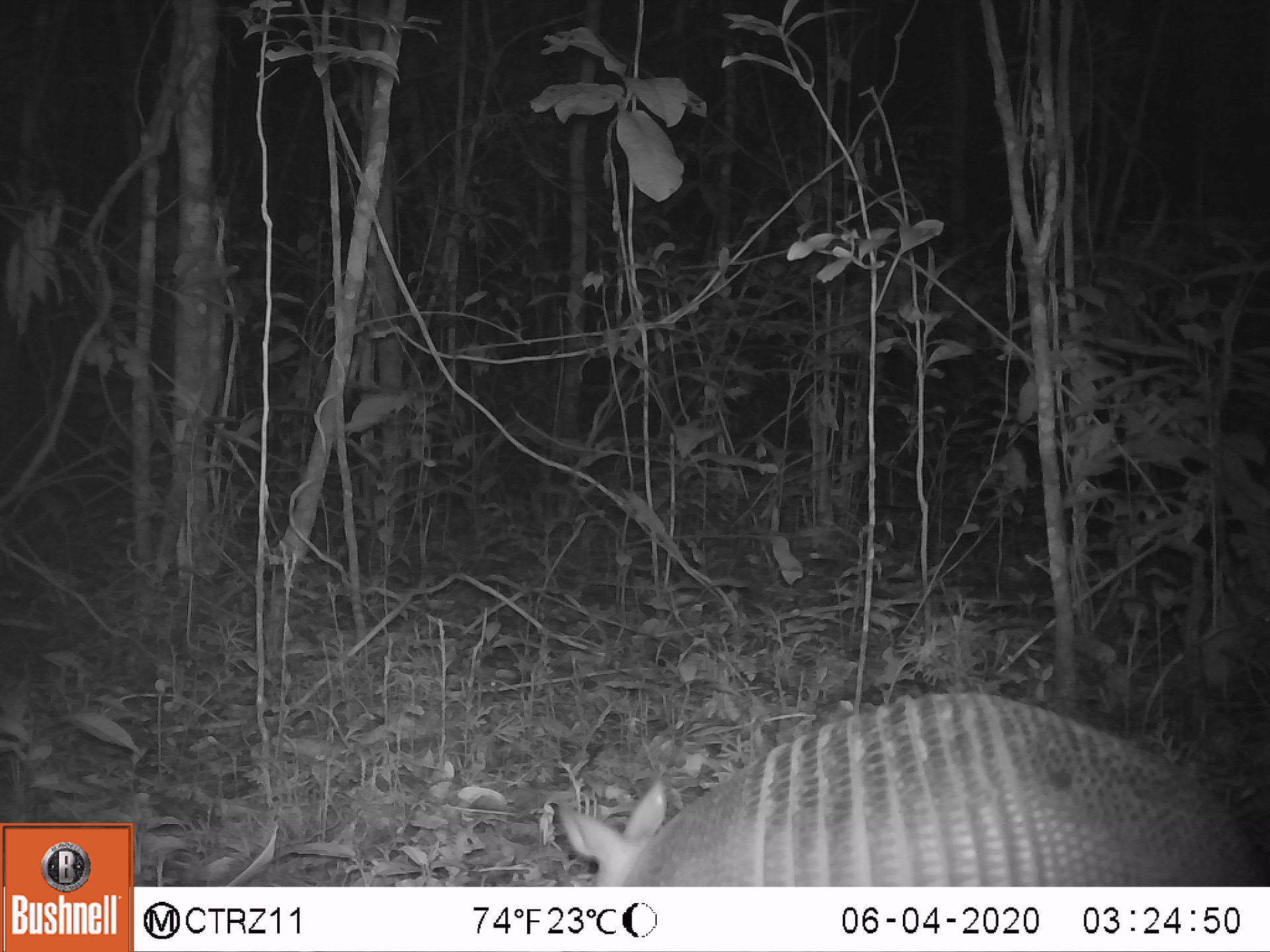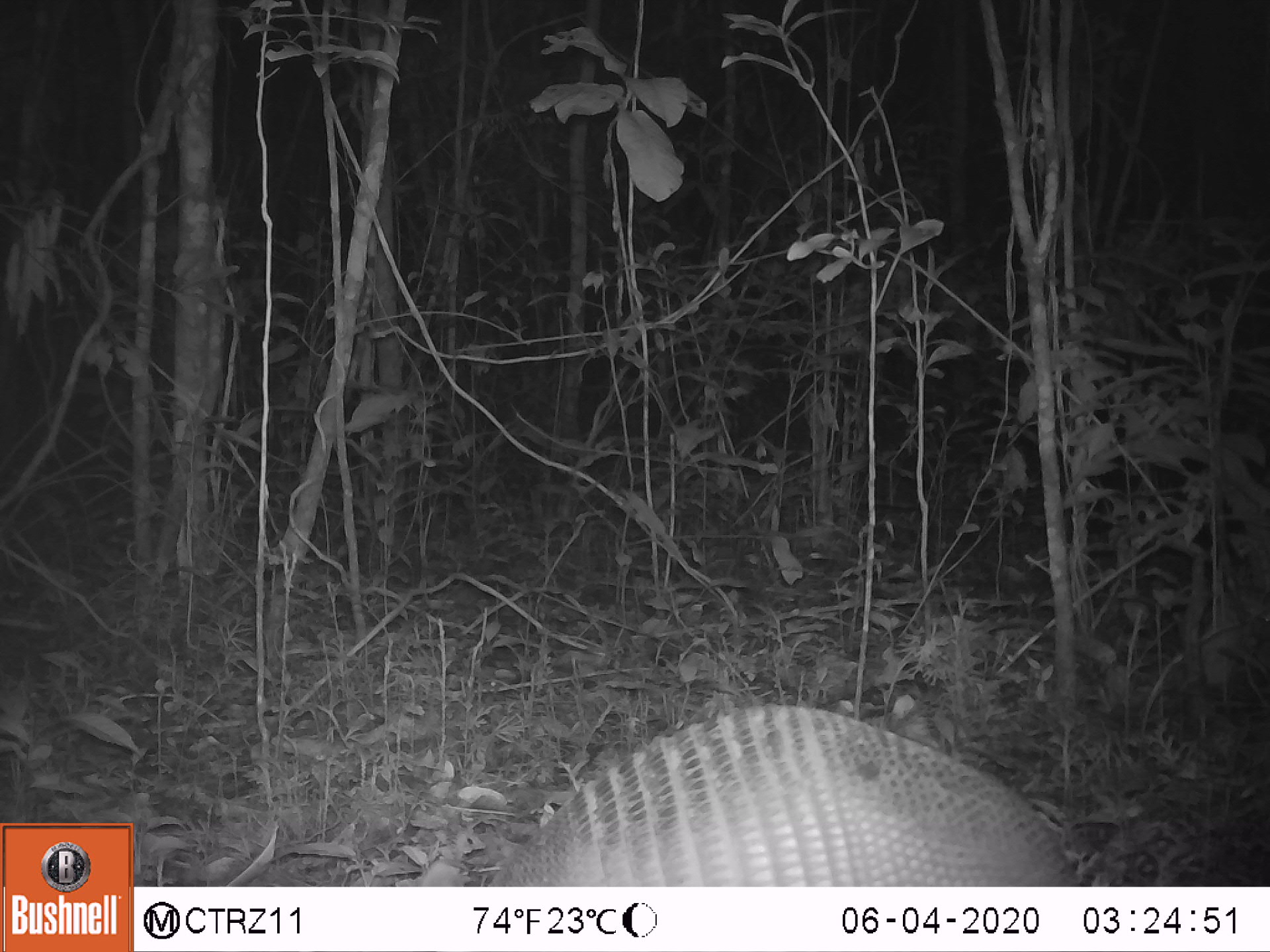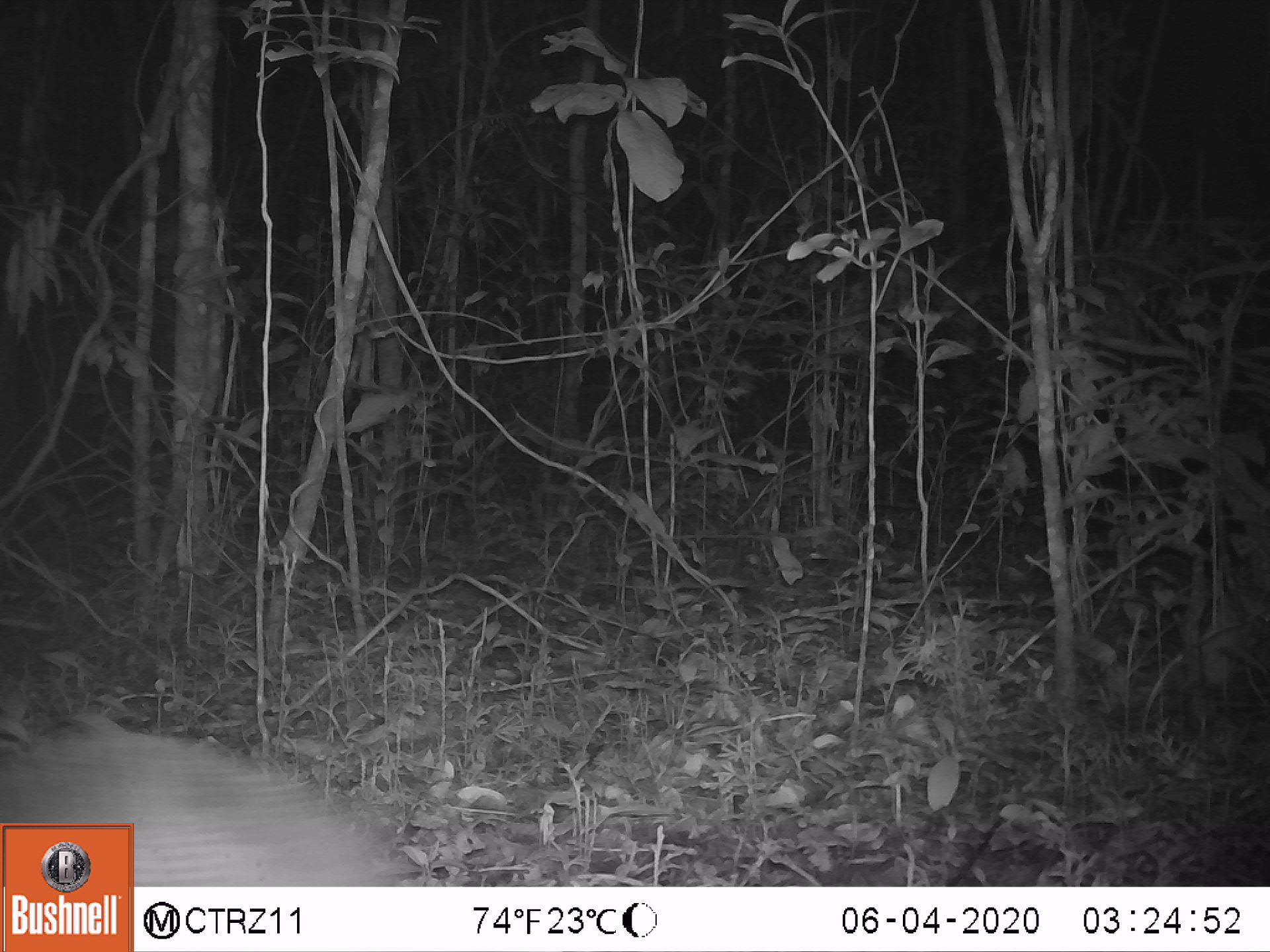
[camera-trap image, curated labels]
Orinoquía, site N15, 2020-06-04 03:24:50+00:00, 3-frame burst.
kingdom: Animalia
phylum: Chordata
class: Mammalia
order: Cingulata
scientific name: Cingulata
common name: armadillo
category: unknown armadillo